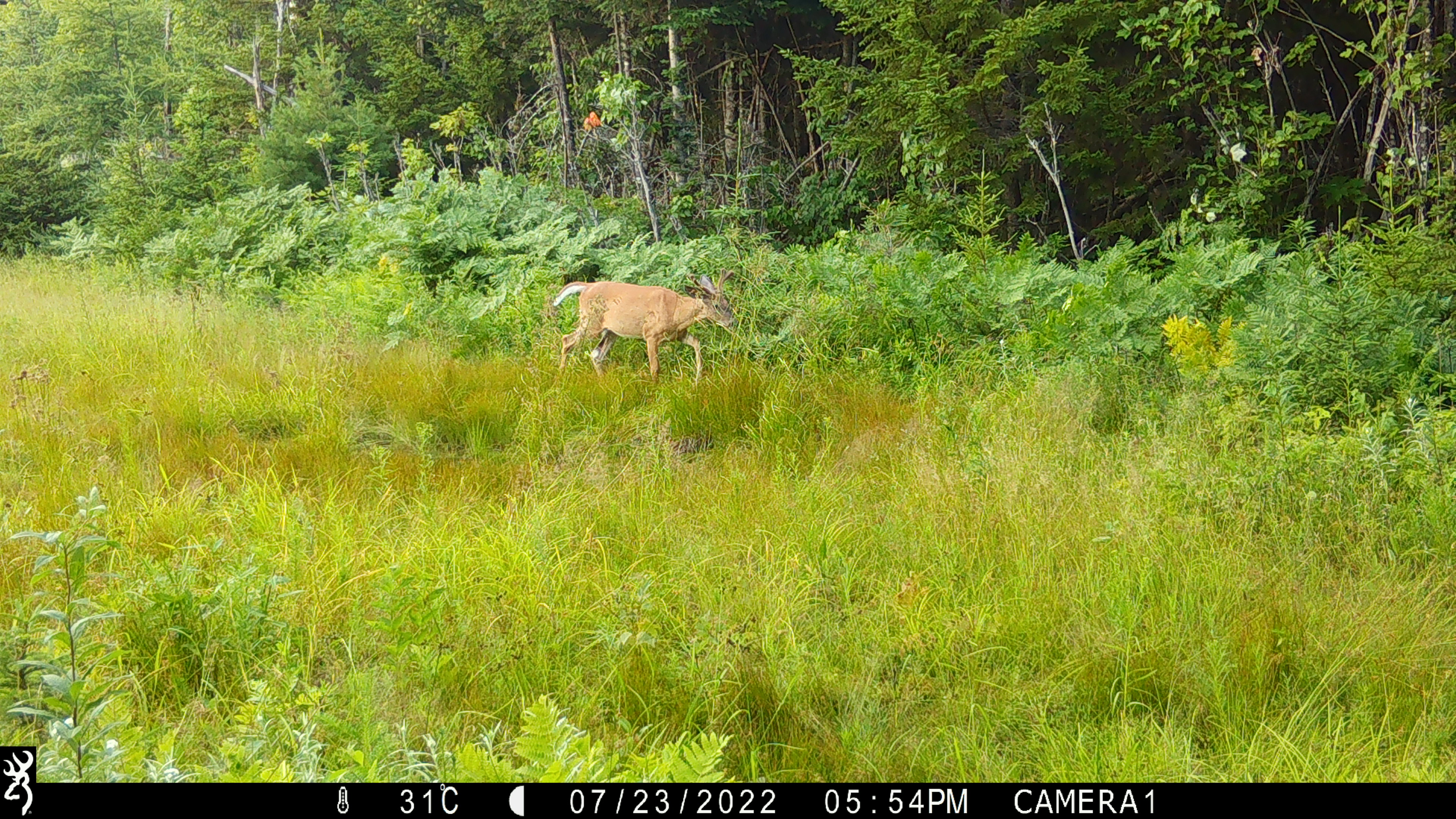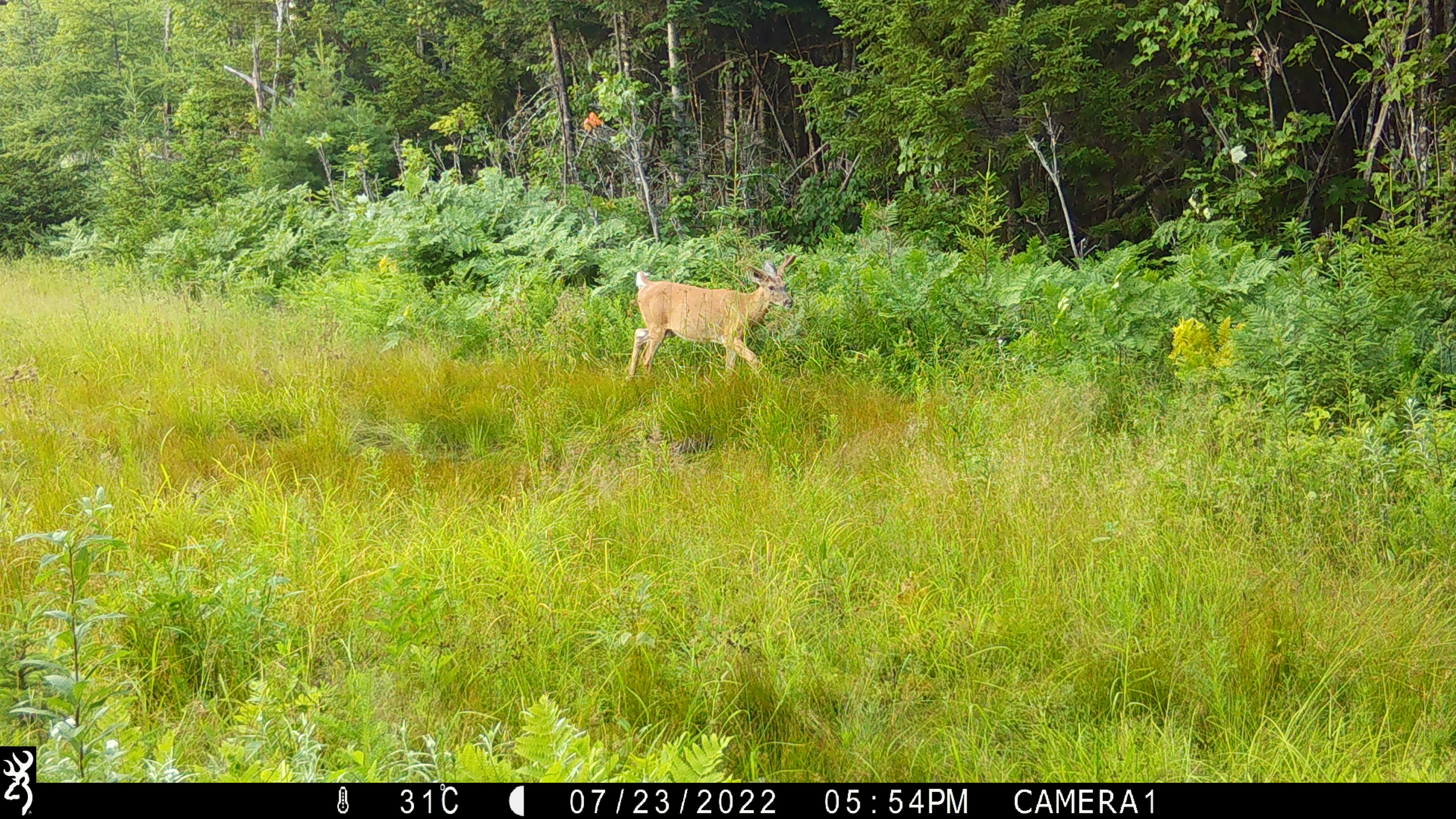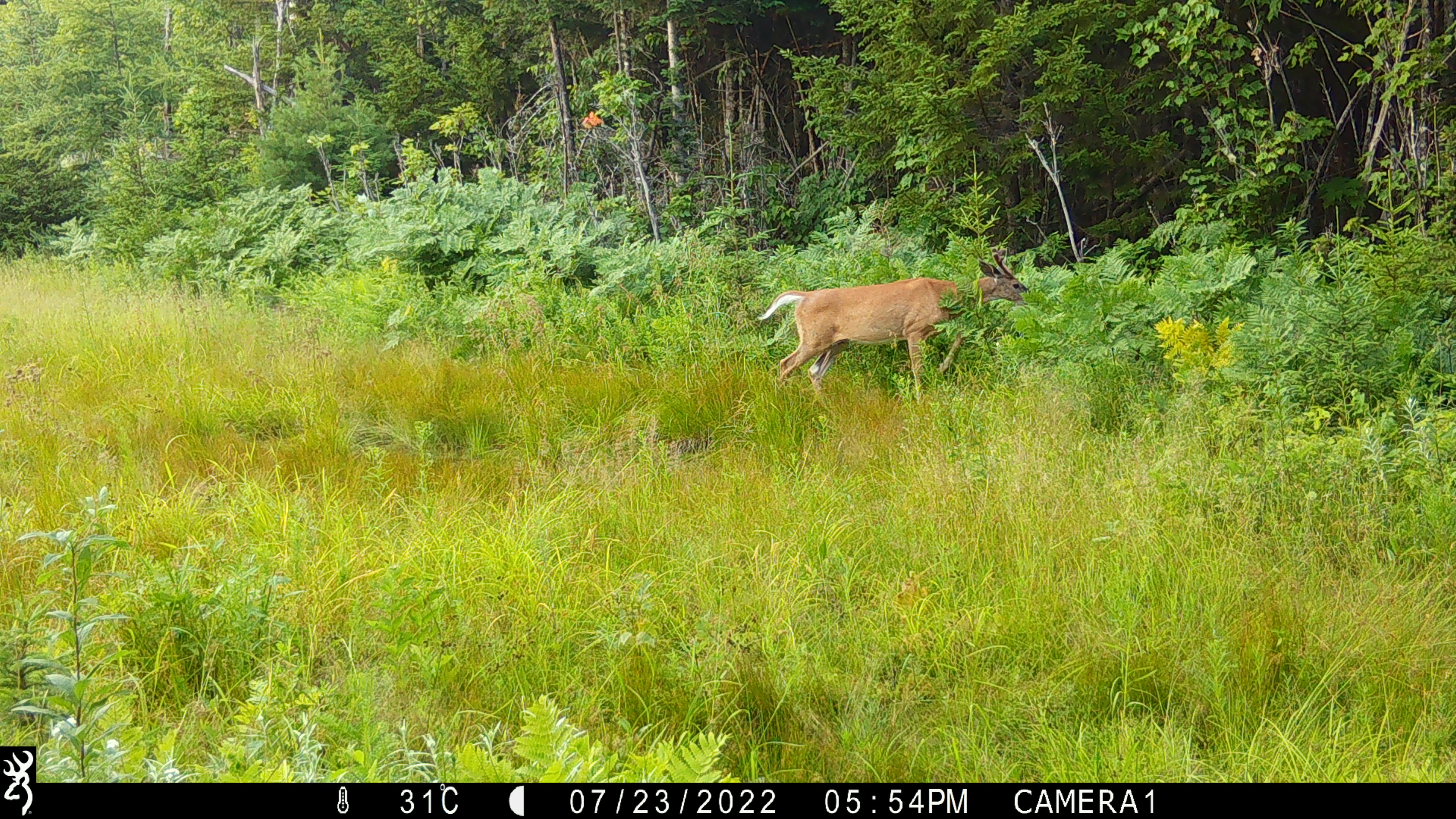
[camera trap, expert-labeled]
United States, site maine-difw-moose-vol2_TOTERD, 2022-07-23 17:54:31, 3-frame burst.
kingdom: Animalia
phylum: Chordata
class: Mammalia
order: Artiodactyla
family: Cervidae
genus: Odocoileus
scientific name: Odocoileus virginianus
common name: white-tailed deer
White-tailed deer (Odocoileus virginianus).